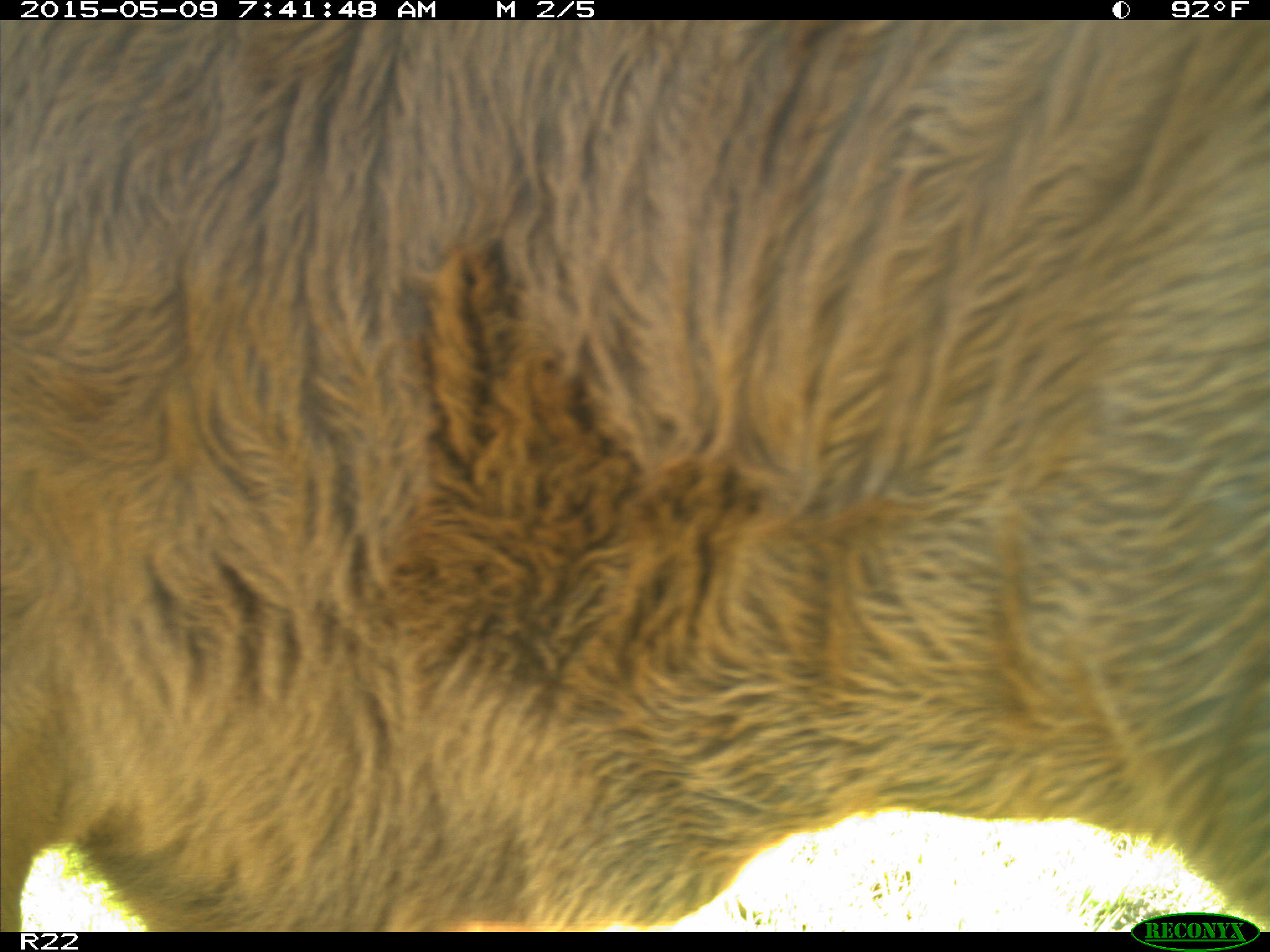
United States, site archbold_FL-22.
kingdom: Animalia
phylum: Chordata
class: Mammalia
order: Artiodactyla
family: Bovidae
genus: Bos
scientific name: Bos taurus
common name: domestic cow